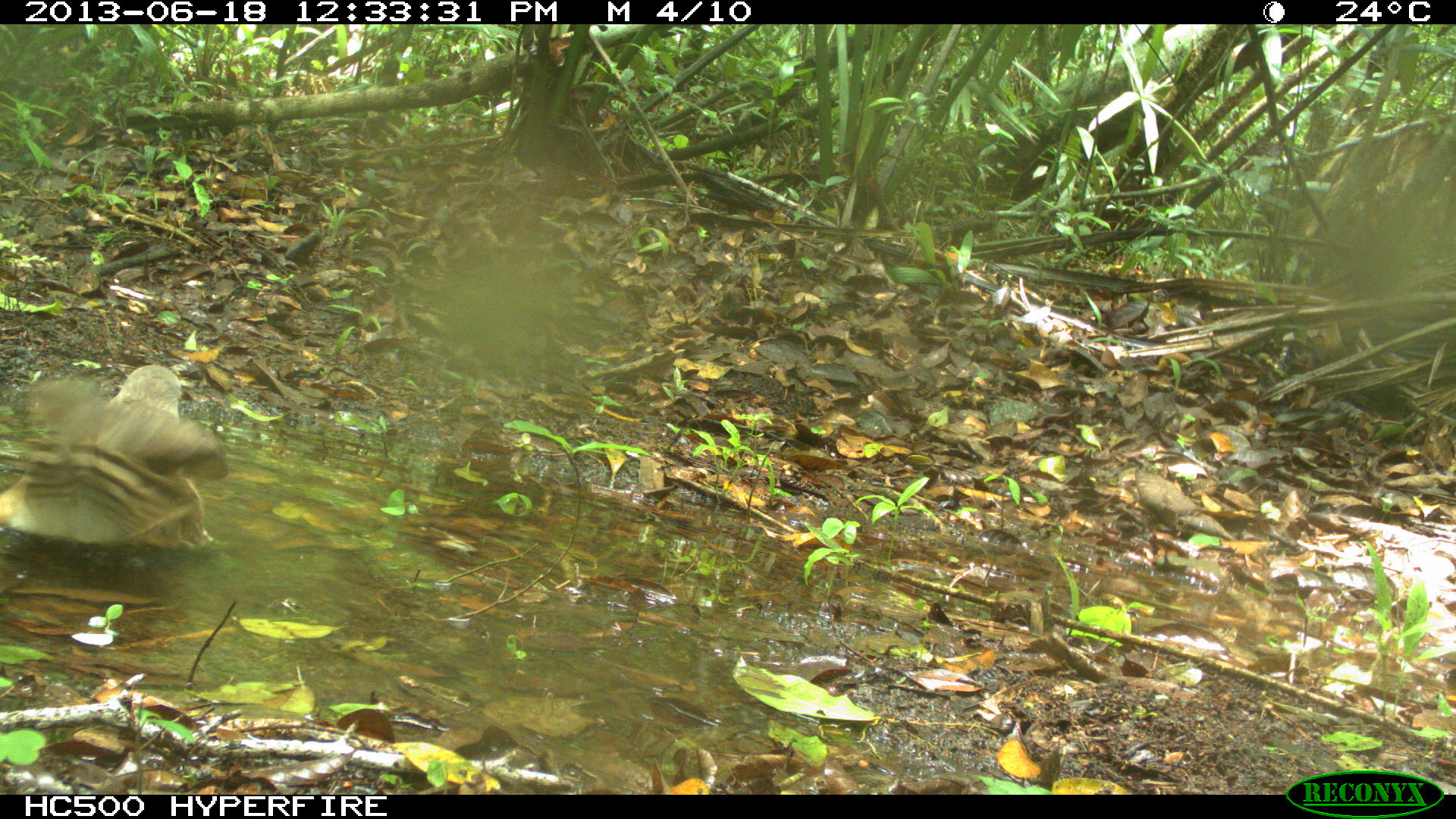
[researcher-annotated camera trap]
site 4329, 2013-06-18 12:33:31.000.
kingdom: Animalia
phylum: Chordata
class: Aves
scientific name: Aves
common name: birds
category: unknown raptor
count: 1